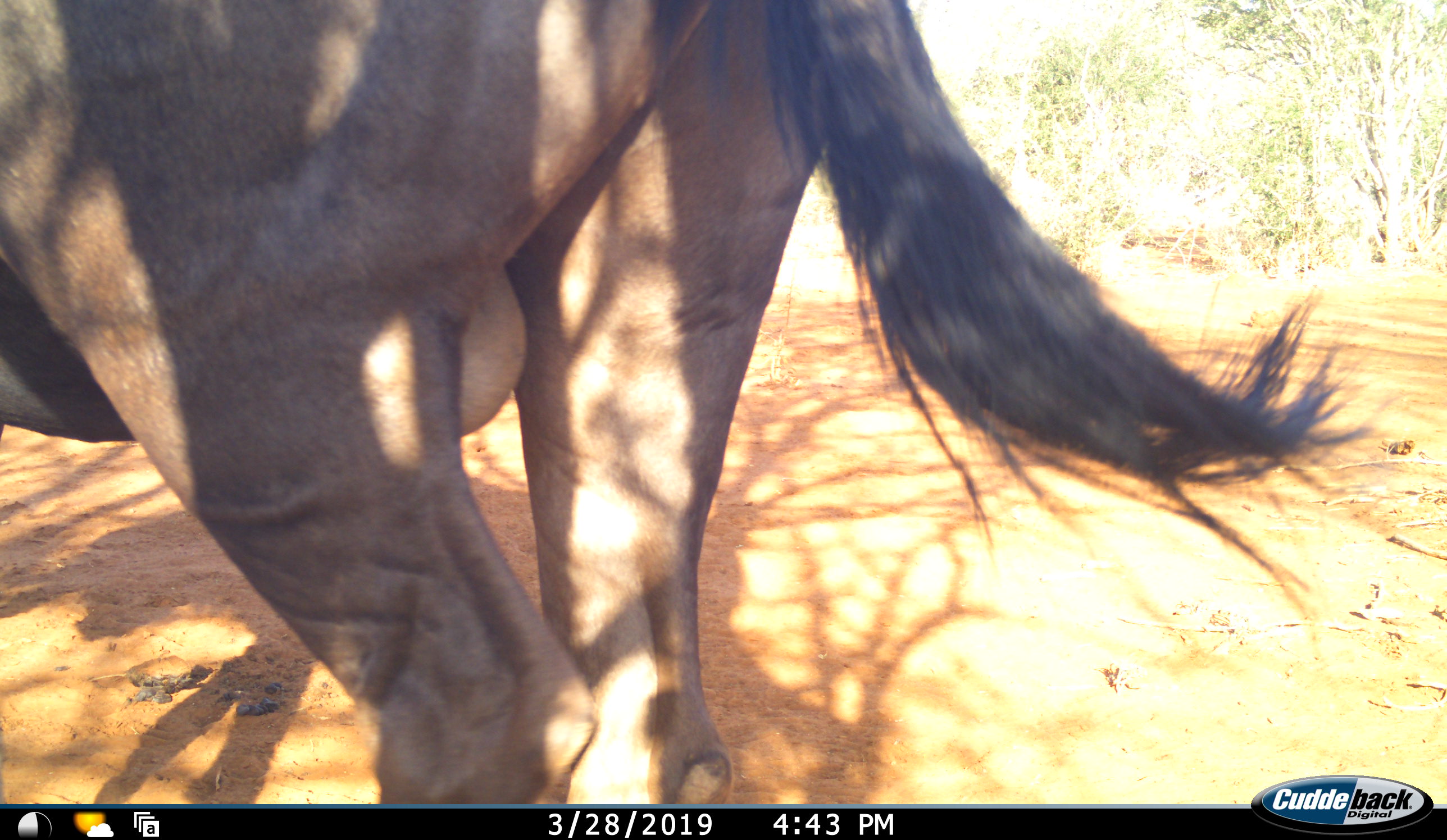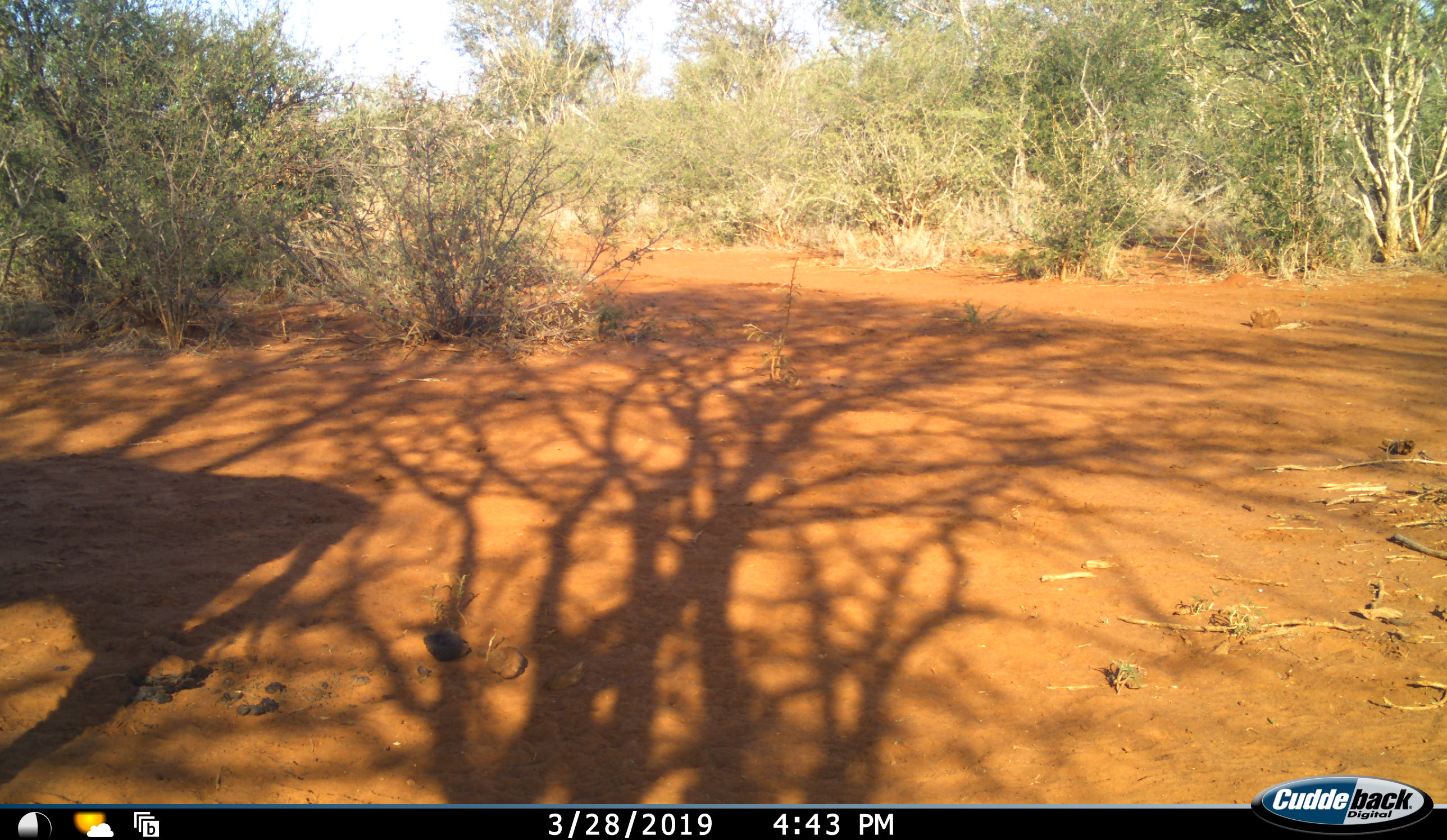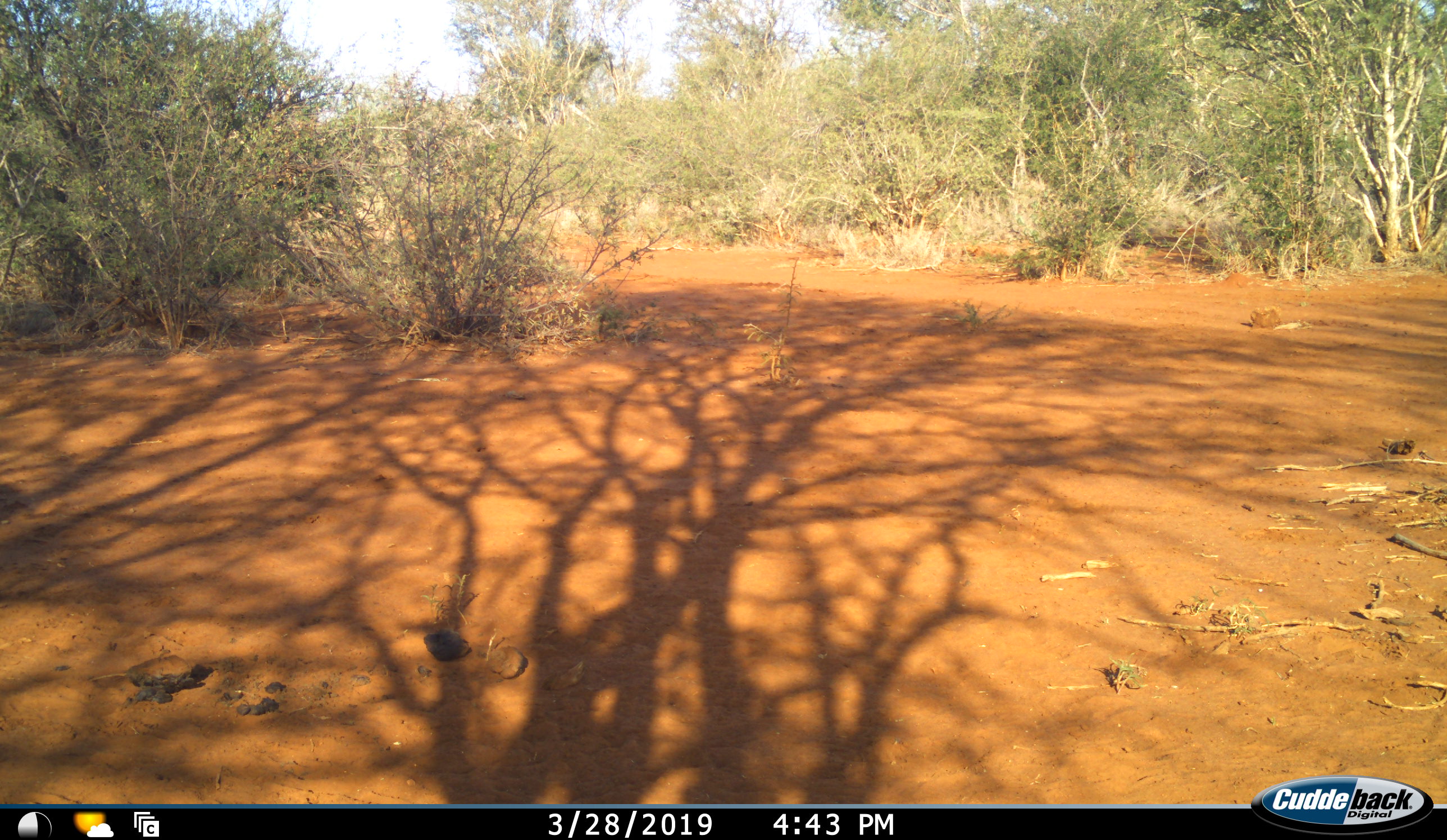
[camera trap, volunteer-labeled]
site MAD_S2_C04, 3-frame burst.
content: unidentified animal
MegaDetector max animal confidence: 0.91